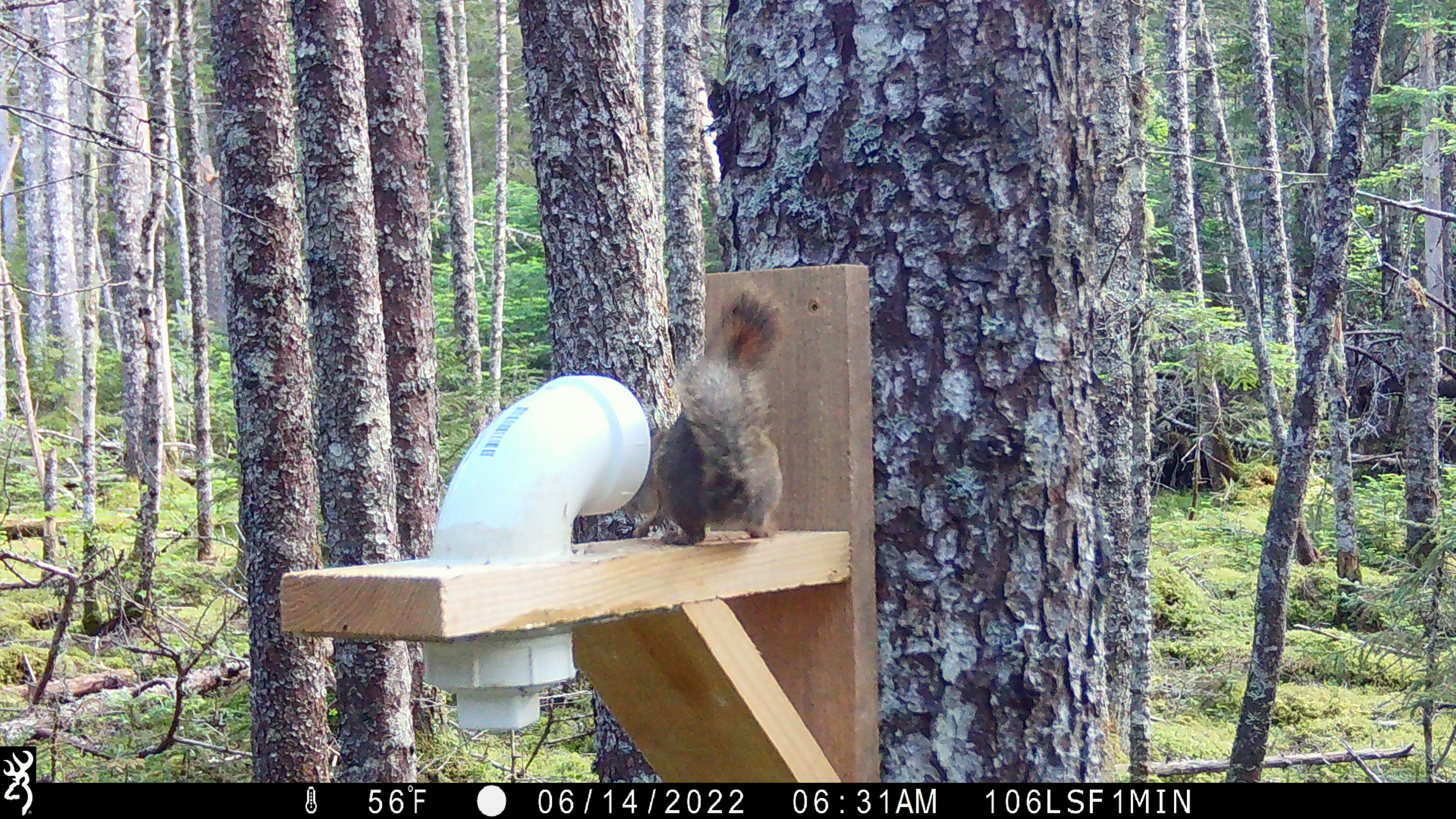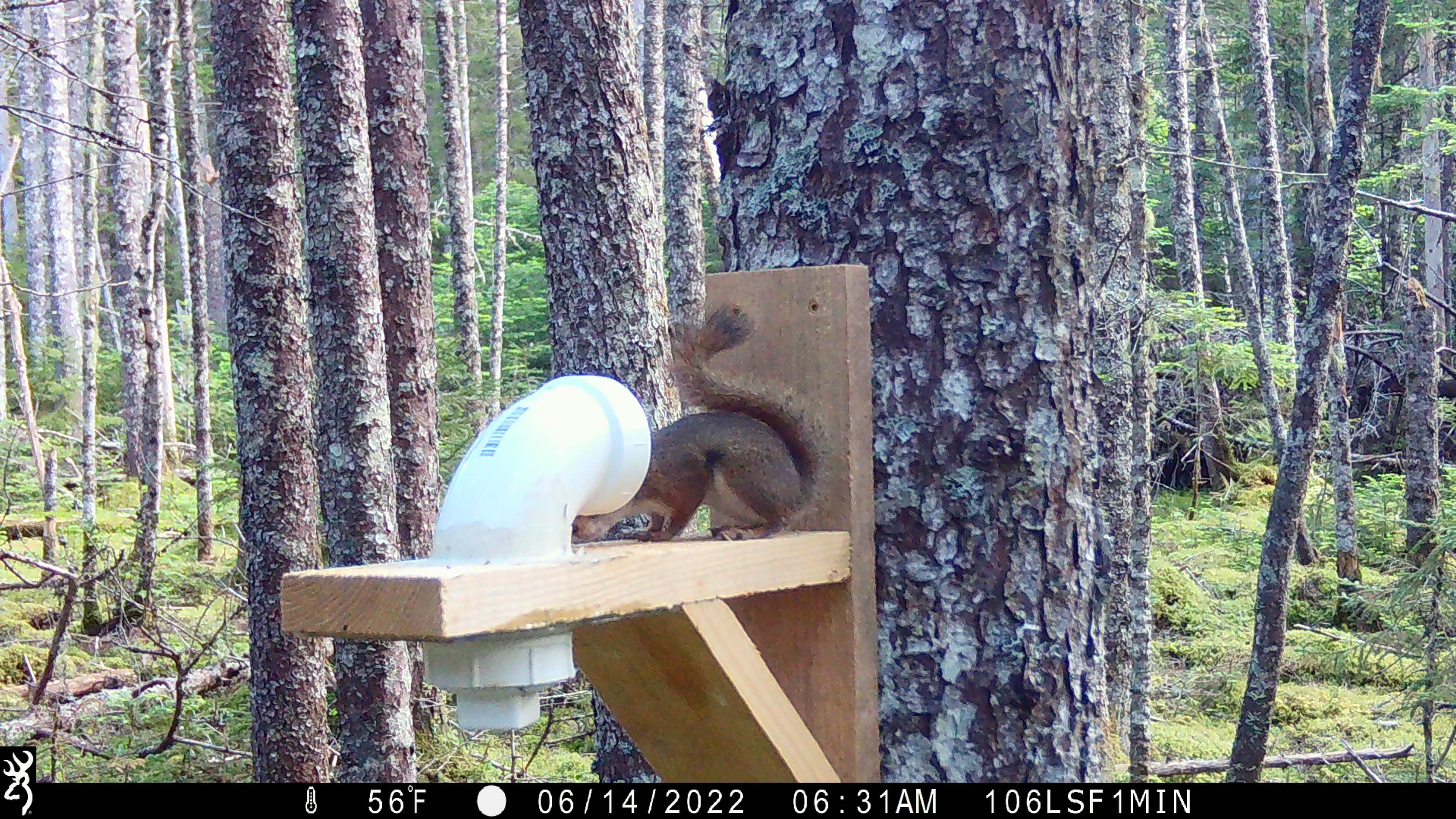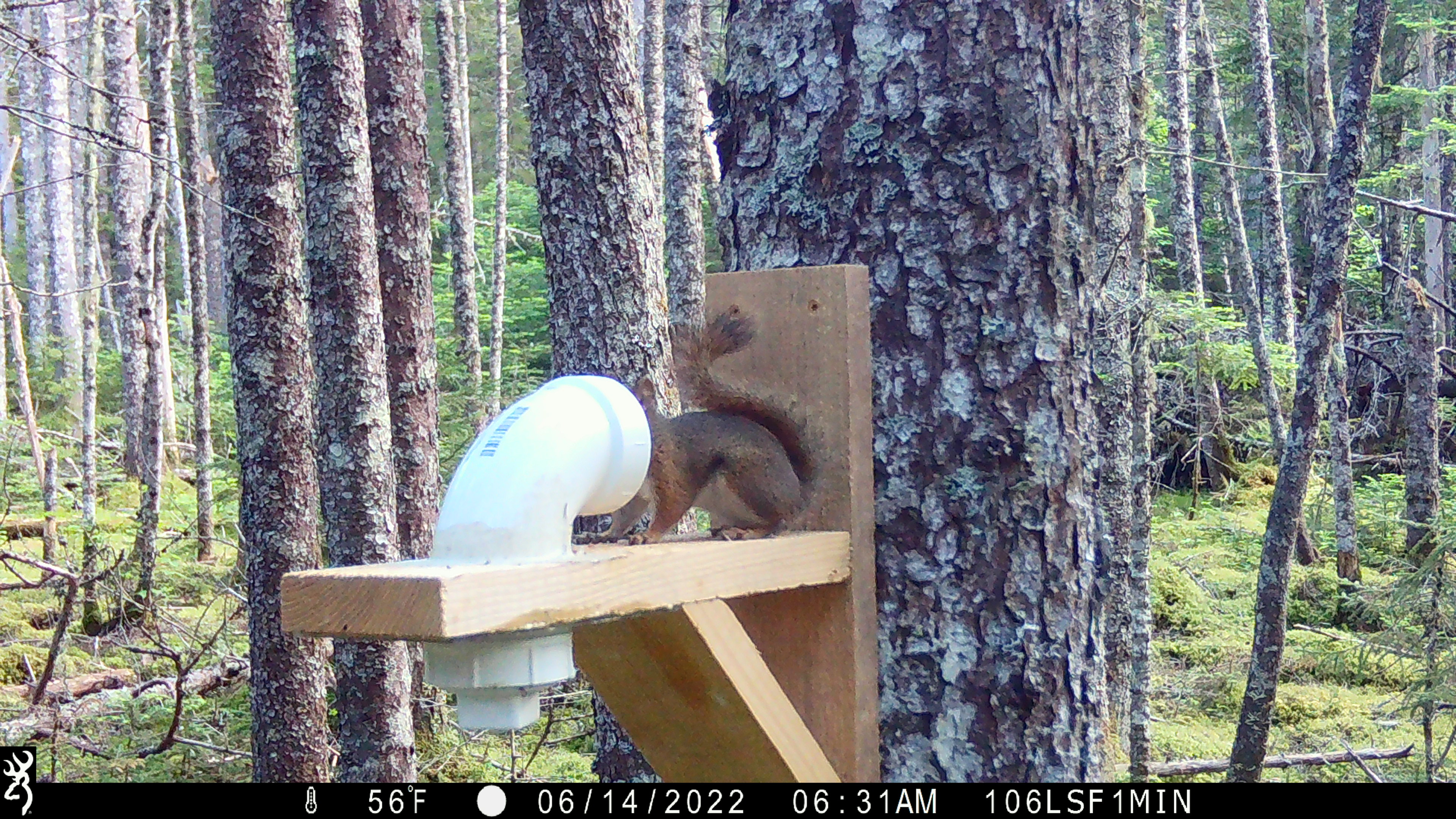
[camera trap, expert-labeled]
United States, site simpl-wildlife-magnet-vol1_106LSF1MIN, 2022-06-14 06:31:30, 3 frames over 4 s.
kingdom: Animalia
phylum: Chordata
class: Mammalia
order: Rodentia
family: Sciuridae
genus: Tamiasciurus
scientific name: Tamiasciurus hudsonicus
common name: red squirrel